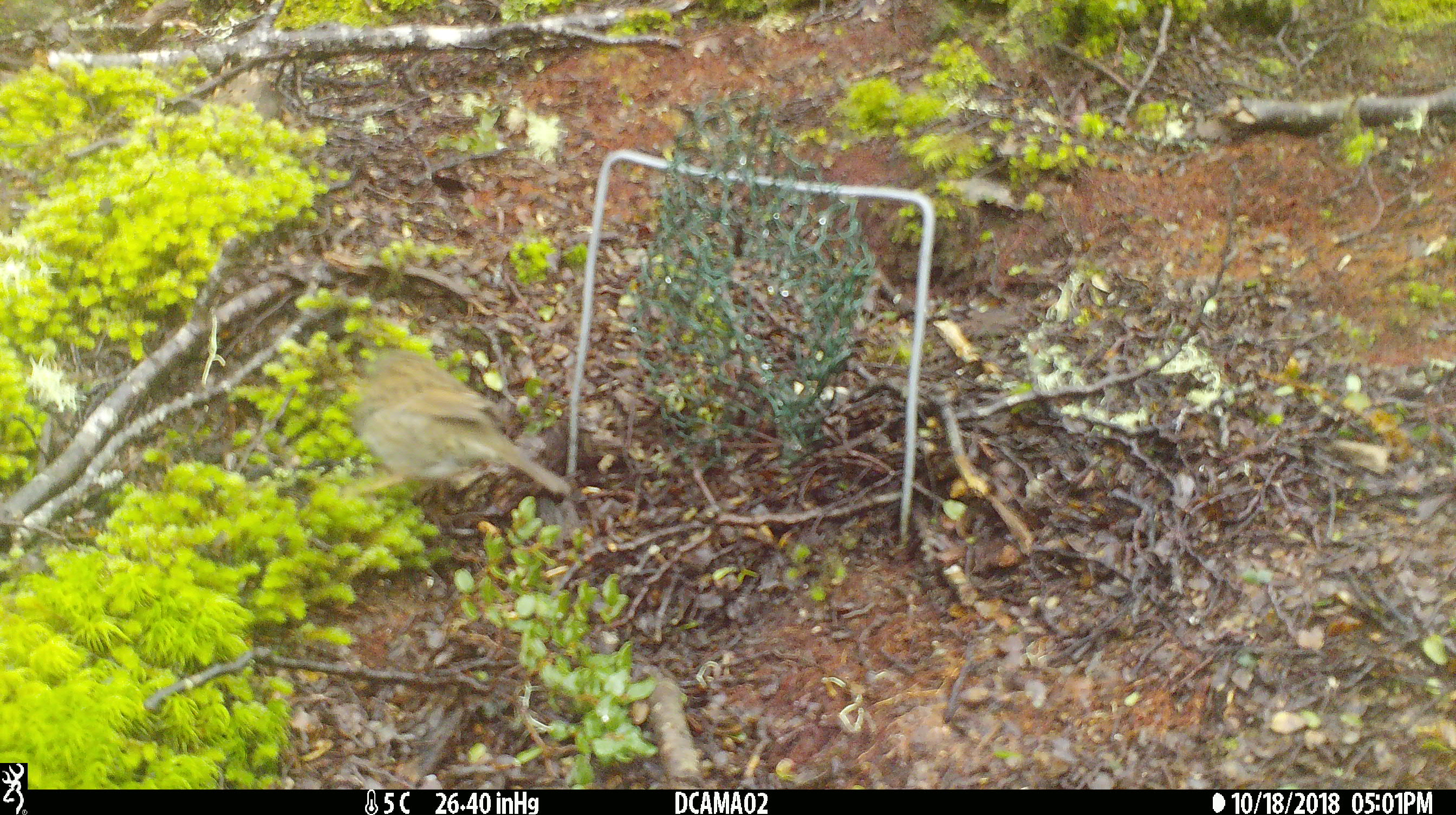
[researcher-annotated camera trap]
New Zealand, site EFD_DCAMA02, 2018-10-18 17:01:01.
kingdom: Animalia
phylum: Chordata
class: Aves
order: Passeriformes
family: Turdidae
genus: Turdus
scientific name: Turdus philomelos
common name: song thrush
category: thrush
Thrush (song thrush) (Turdus philomelos).